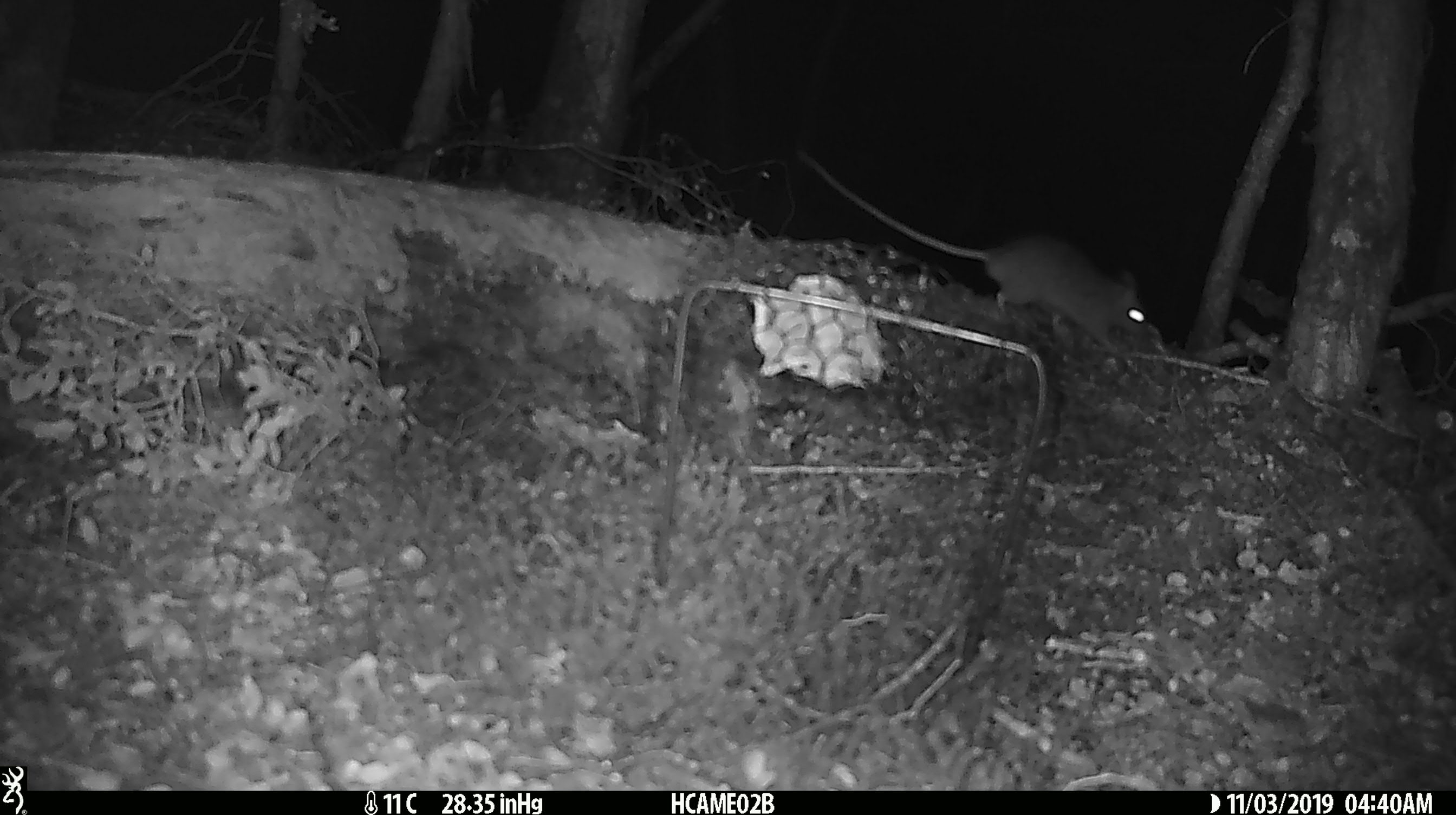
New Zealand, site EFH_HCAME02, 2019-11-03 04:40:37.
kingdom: Animalia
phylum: Chordata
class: Mammalia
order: Rodentia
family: Muridae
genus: Rattus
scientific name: Rattus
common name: rat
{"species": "rat (Rattus)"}